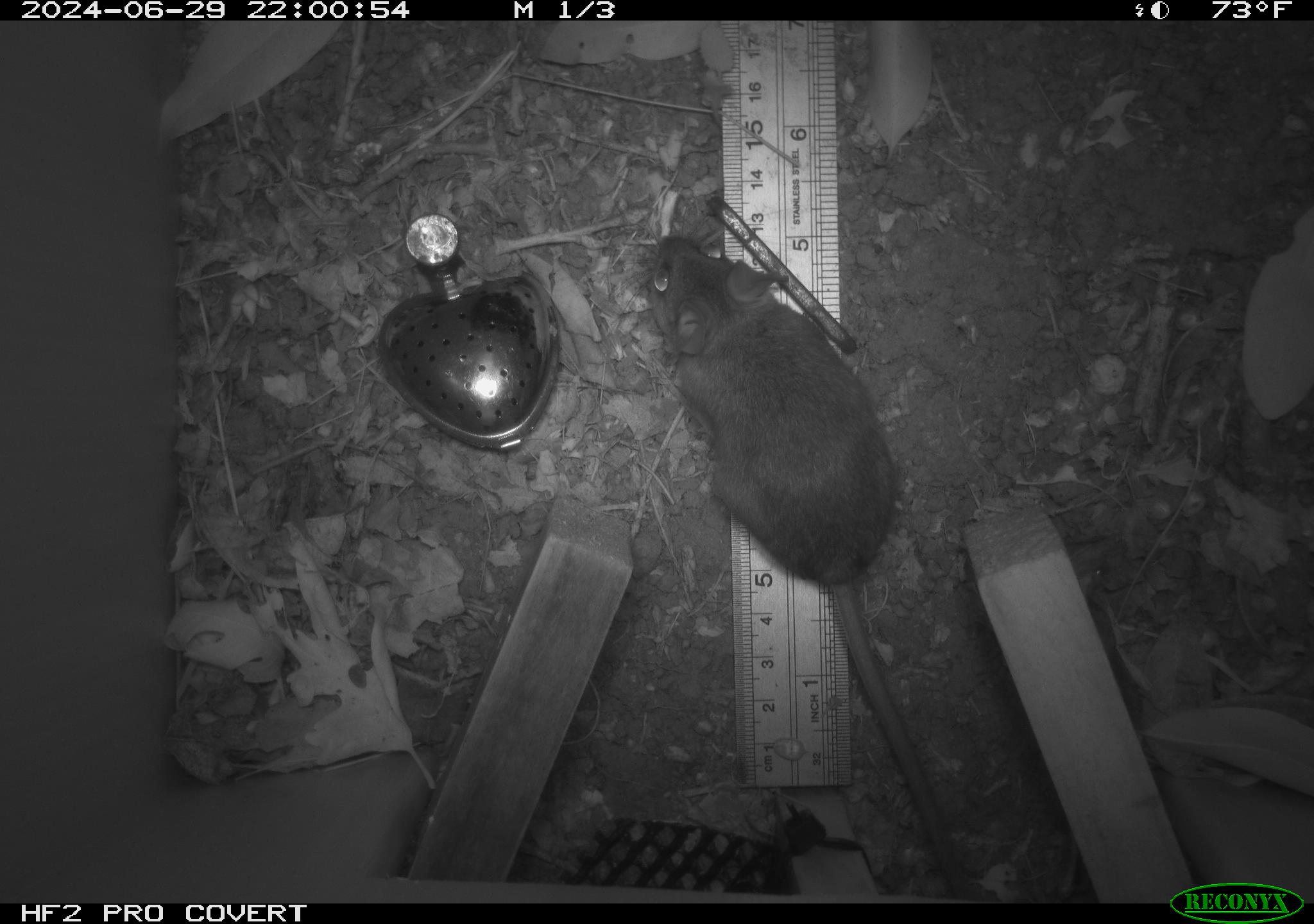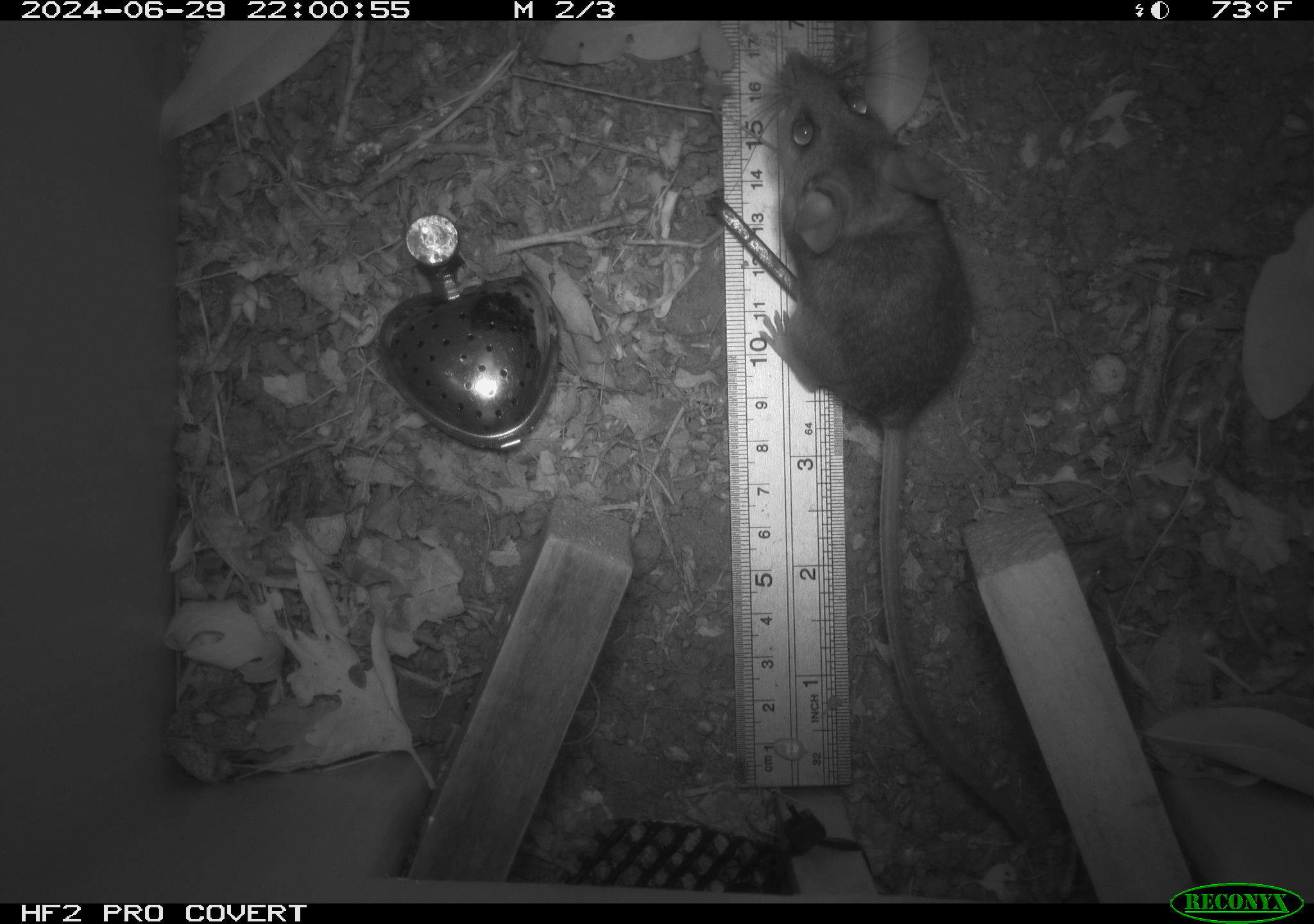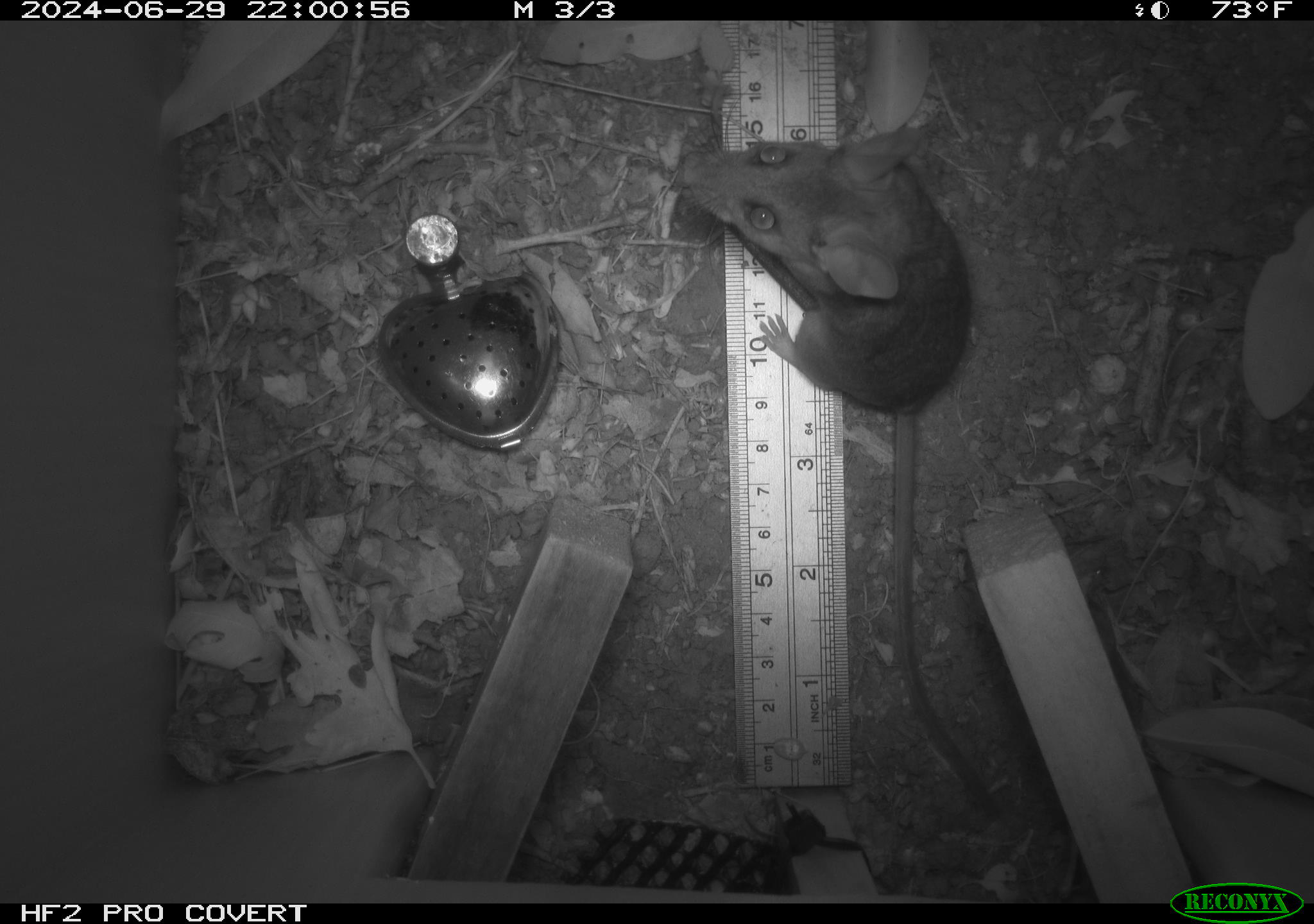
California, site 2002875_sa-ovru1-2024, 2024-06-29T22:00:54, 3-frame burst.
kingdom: Animalia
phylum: Chordata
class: Mammalia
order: Rodentia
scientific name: Rodentia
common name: rodent